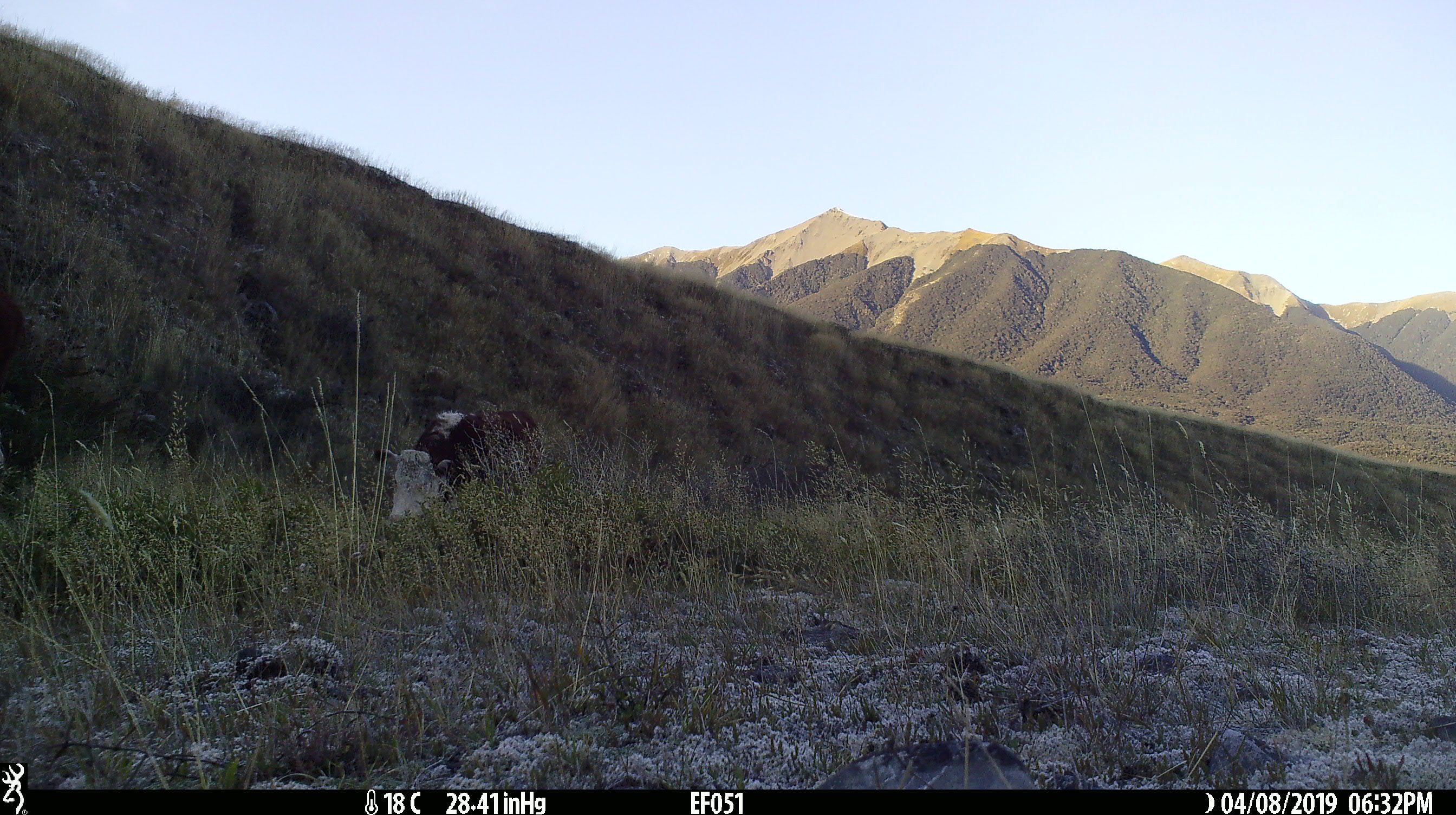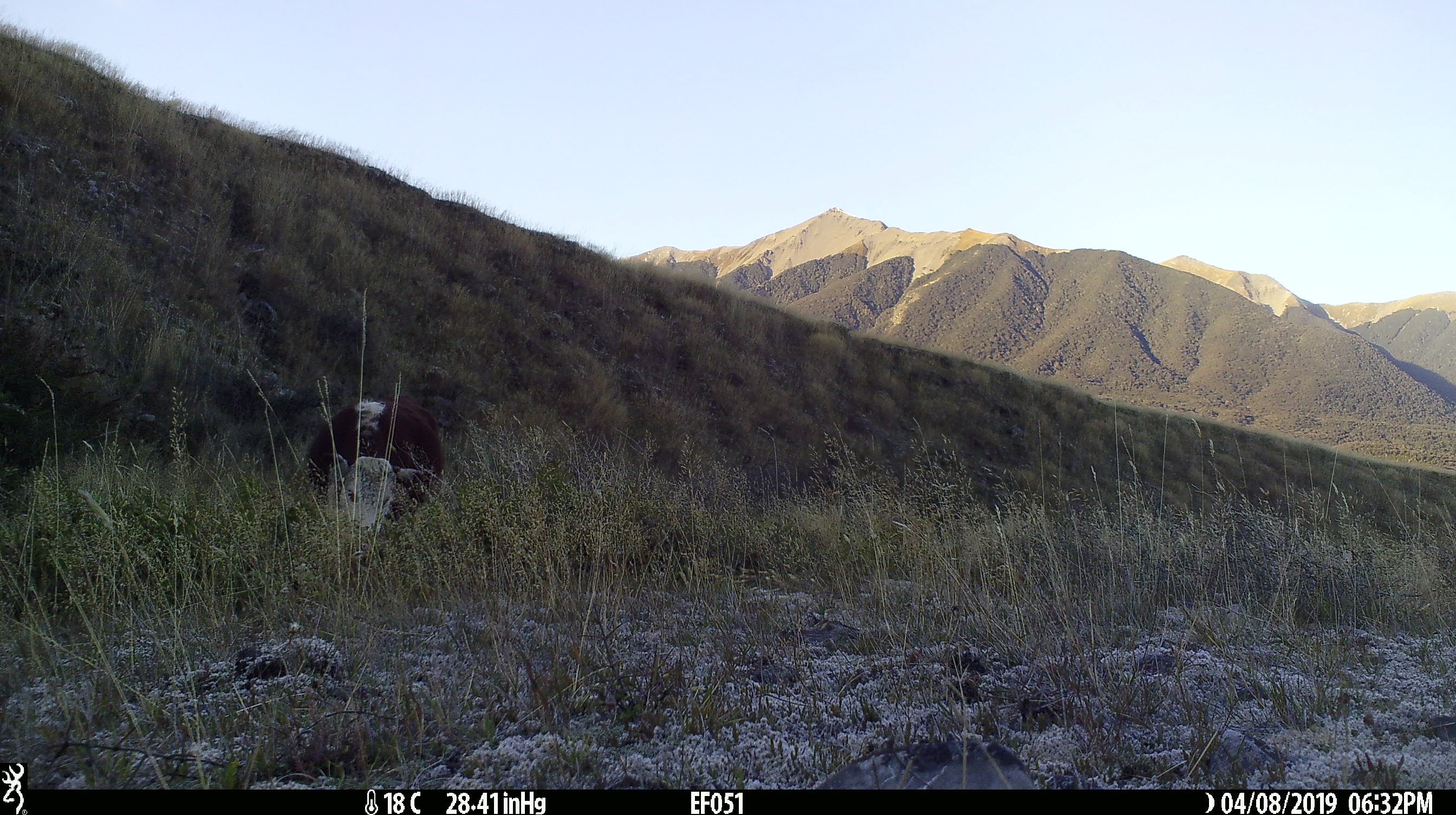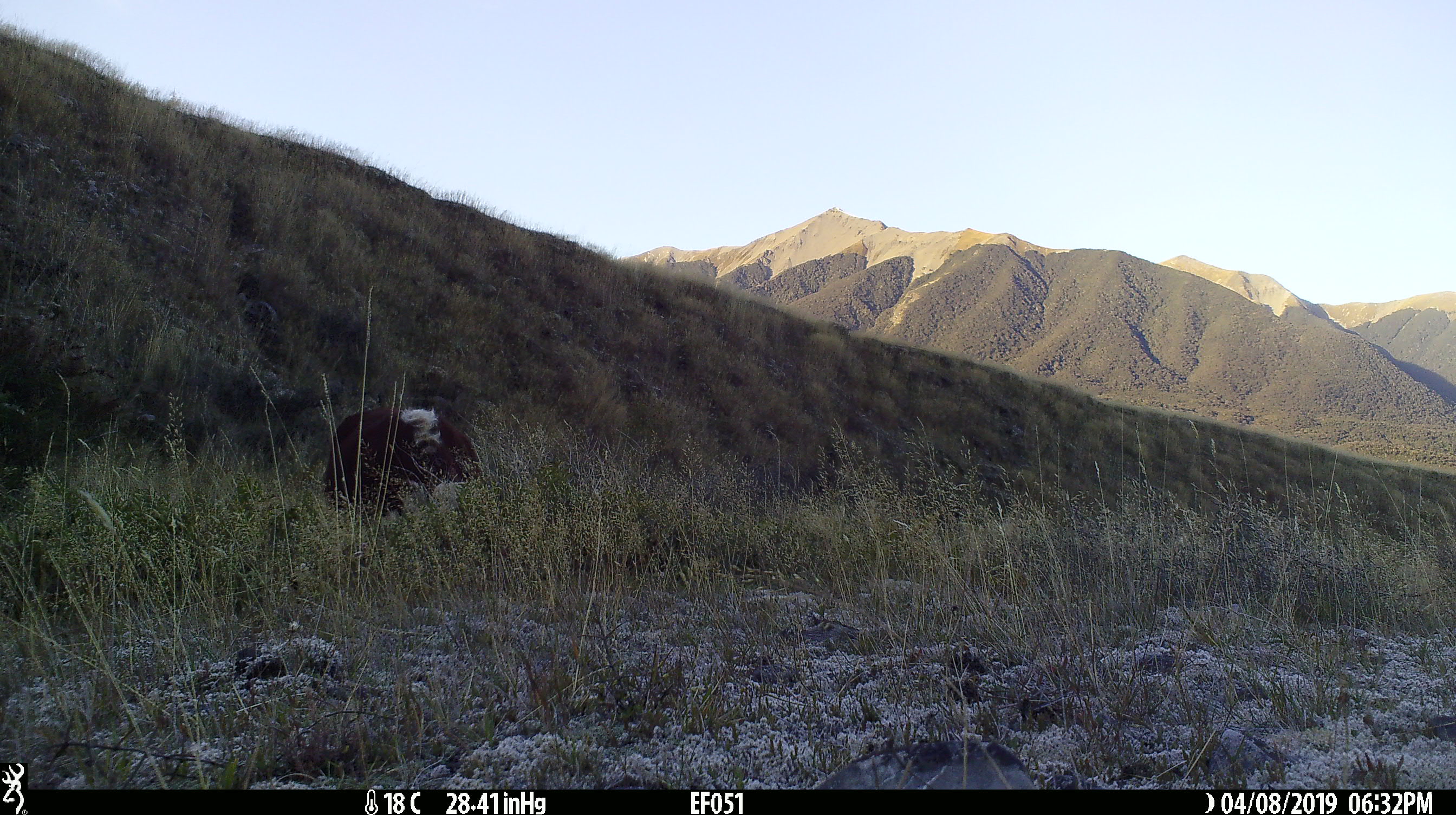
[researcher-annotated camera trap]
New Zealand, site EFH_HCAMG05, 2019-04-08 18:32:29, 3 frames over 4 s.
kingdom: Animalia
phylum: Chordata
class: Mammalia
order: Artiodactyla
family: Bovidae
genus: Bos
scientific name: Bos taurus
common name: domestic cow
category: cow